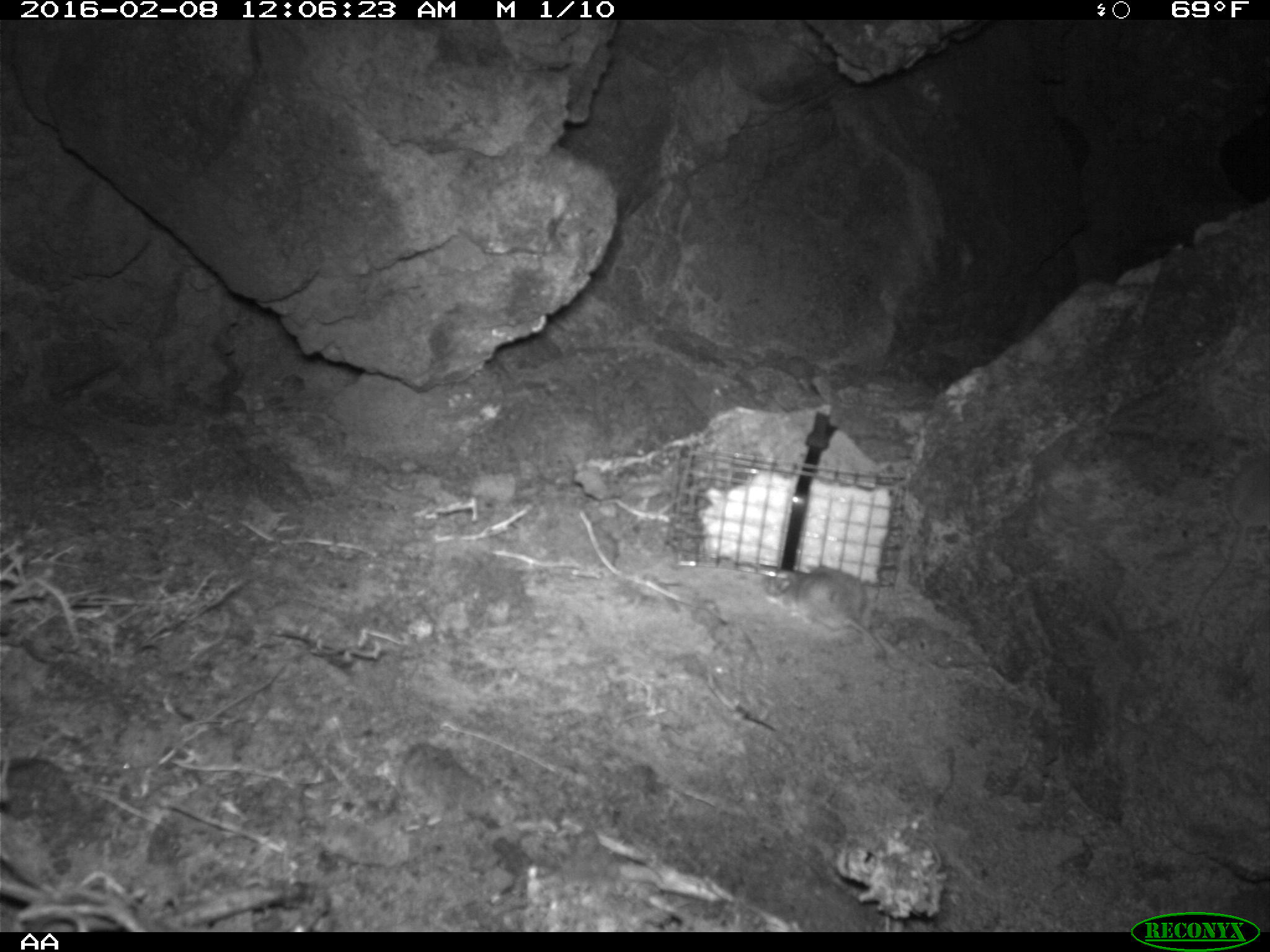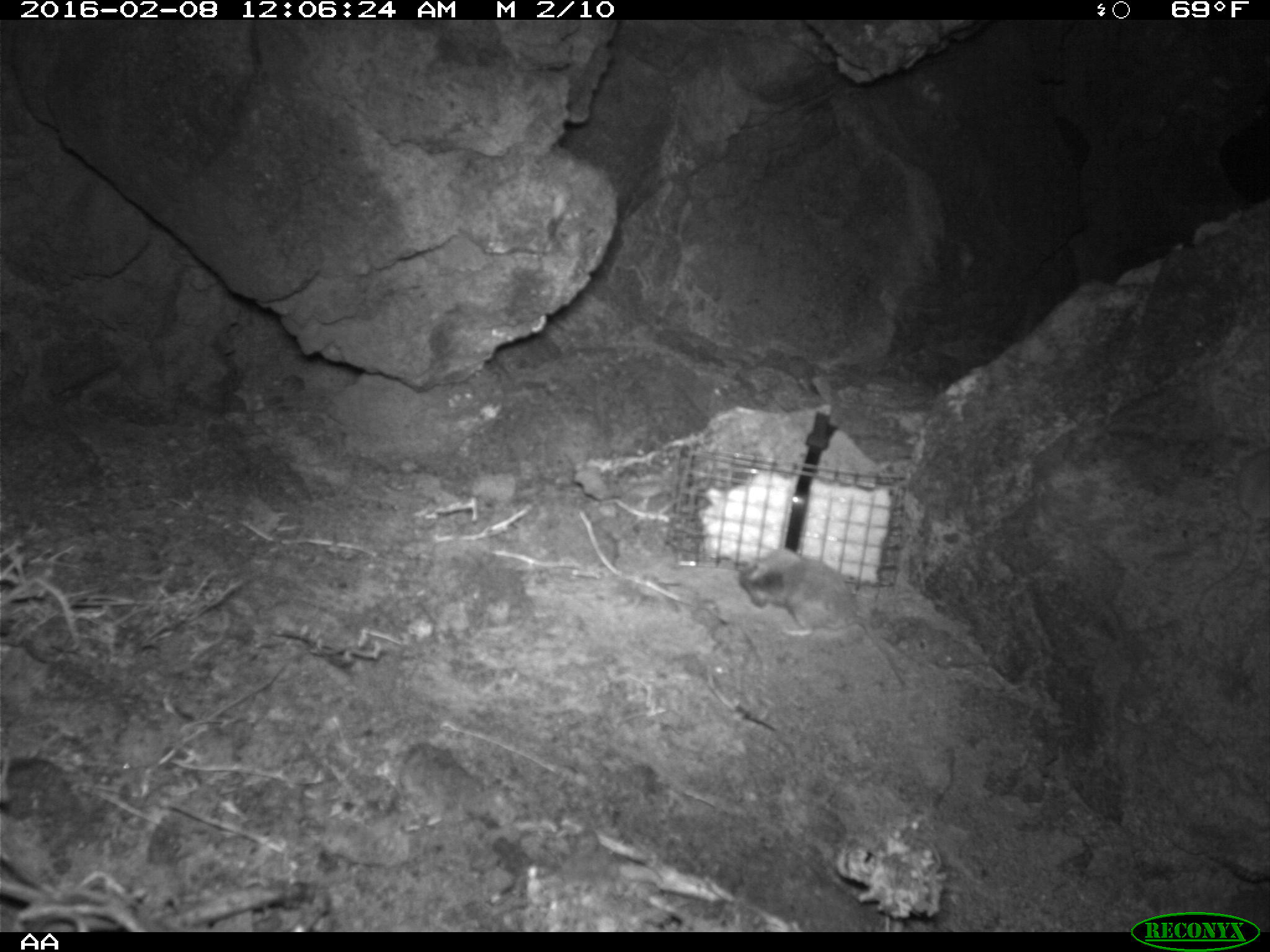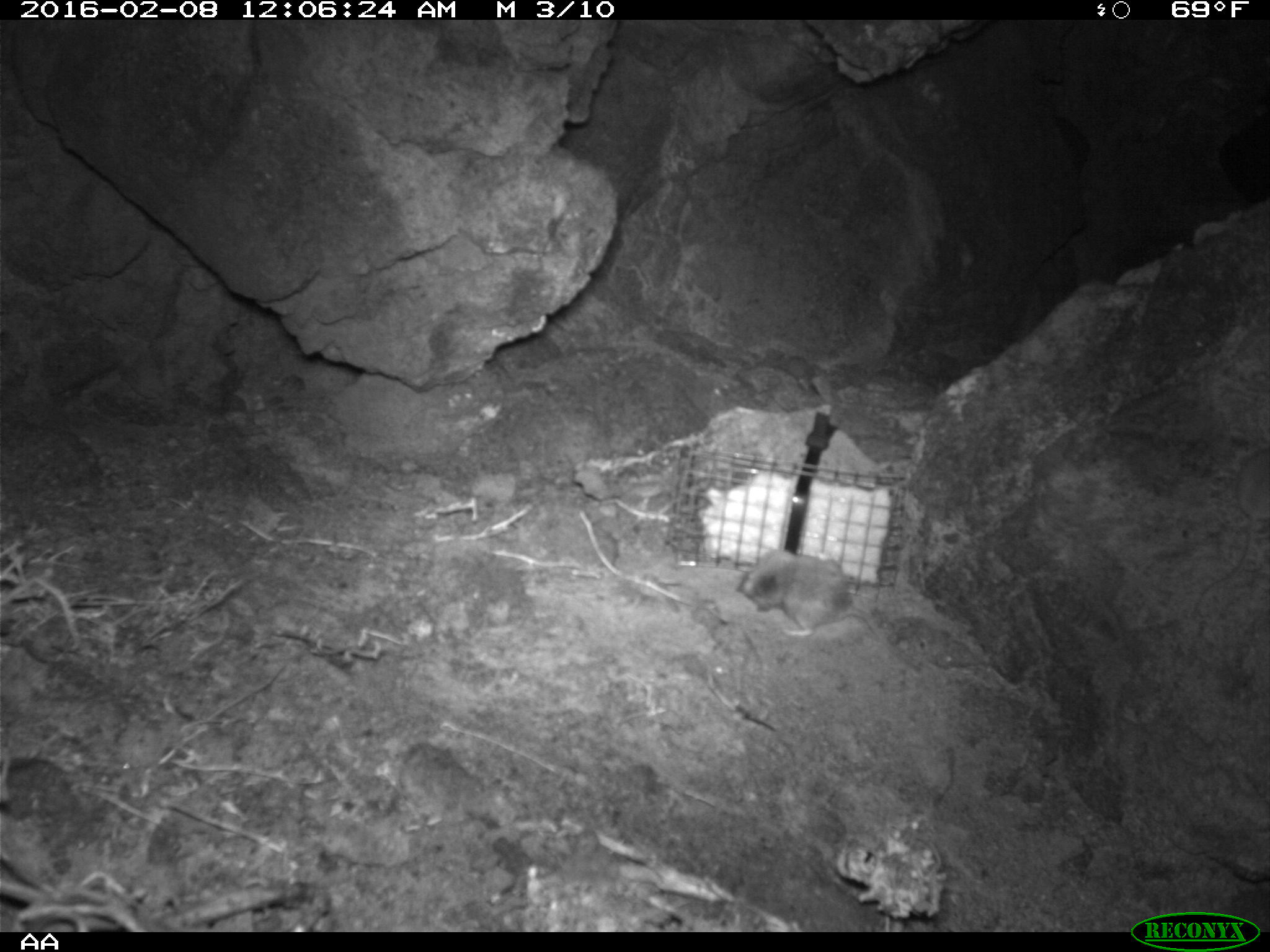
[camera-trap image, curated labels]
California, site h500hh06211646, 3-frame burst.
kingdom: Animalia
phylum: Chordata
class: Mammalia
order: Rodentia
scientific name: Rodentia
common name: rodent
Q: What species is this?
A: Rodent (Rodentia).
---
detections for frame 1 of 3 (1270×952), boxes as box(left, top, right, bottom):
rodent: box(762, 569, 886, 657)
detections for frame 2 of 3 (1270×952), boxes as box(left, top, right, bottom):
rodent: box(734, 549, 905, 686)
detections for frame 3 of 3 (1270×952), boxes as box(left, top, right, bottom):
rodent: box(735, 547, 926, 667)